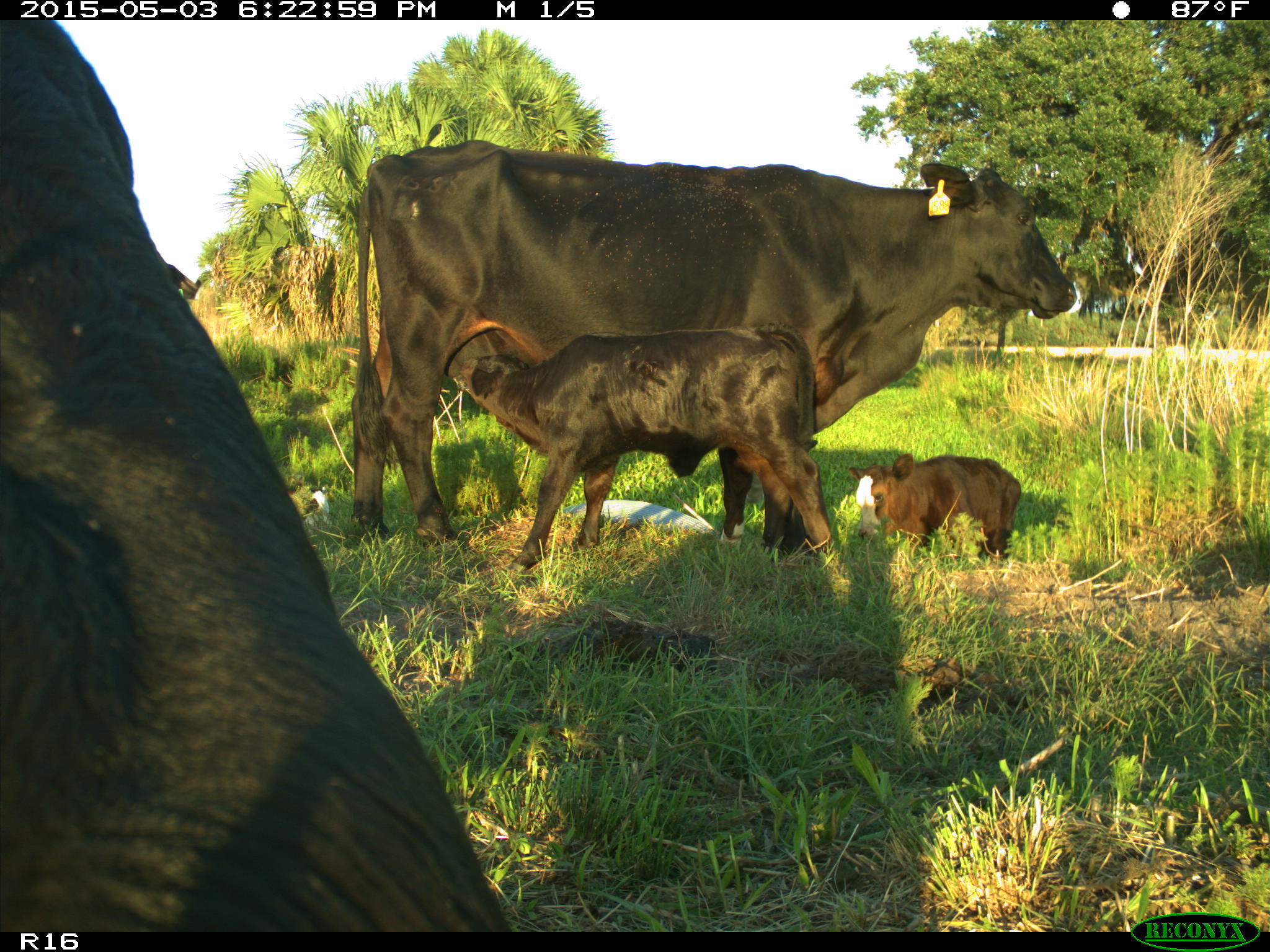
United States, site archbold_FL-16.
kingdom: Animalia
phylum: Chordata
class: Mammalia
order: Artiodactyla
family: Bovidae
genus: Bos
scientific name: Bos taurus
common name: domestic cow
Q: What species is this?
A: Bos taurus (domestic cow).